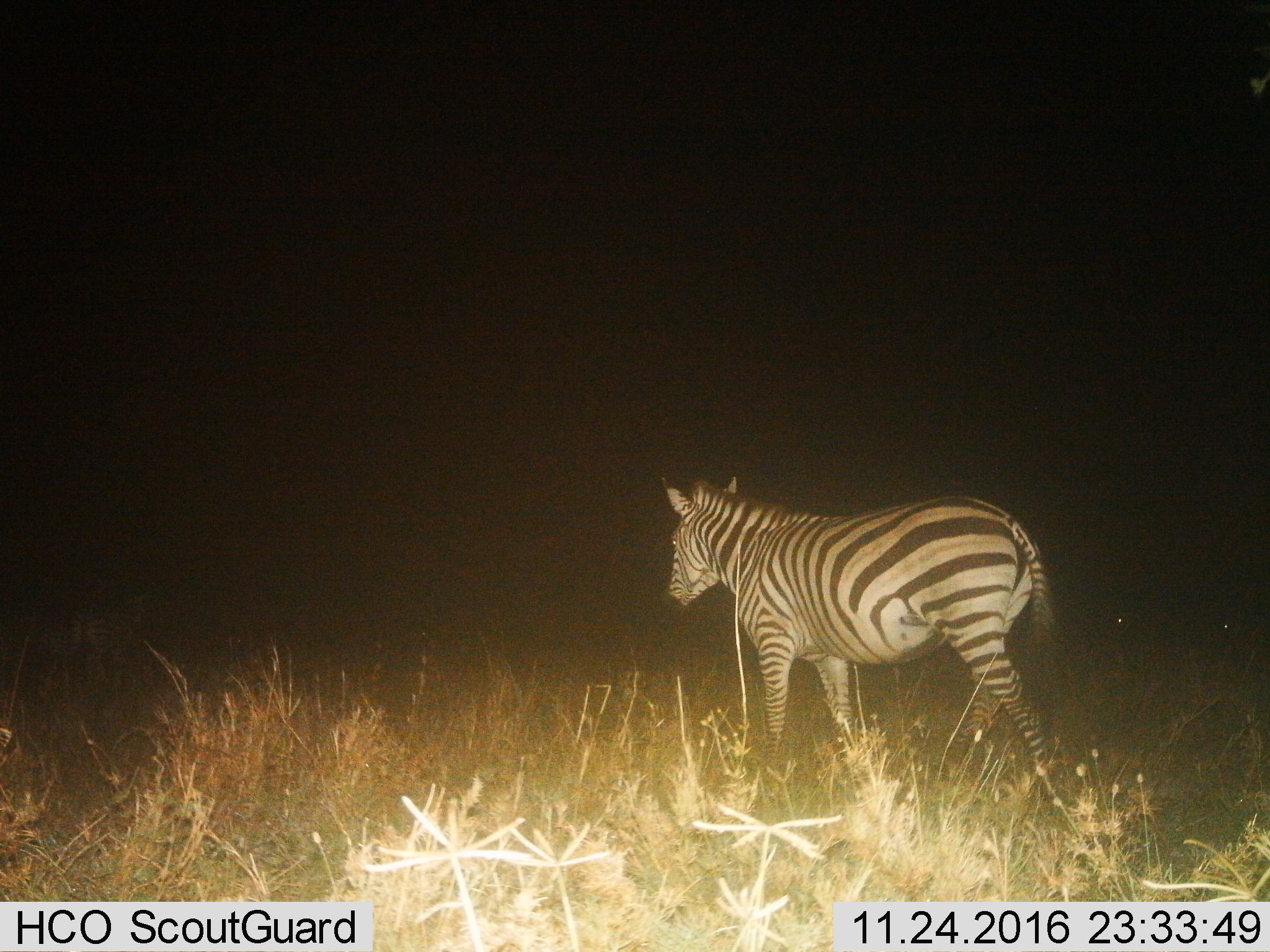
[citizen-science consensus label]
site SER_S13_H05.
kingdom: Animalia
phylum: Chordata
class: Mammalia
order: Perissodactyla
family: Equidae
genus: Equus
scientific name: Equus quagga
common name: plains zebra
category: zebraplains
Zebraplains (plains zebra) (Equus quagga), count 1. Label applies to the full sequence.